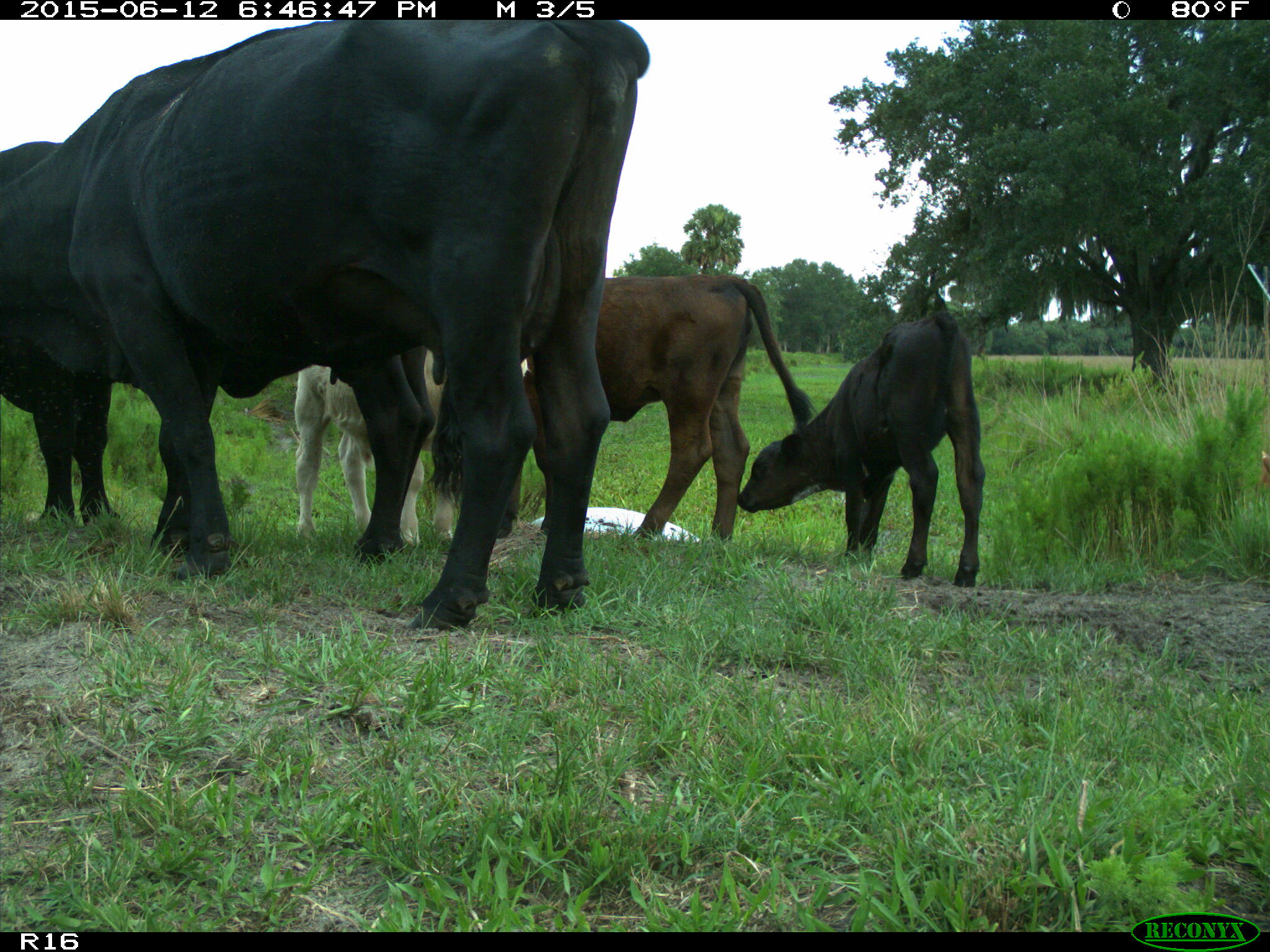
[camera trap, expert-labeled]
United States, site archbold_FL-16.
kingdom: Animalia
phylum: Chordata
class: Mammalia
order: Artiodactyla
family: Bovidae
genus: Bos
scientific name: Bos taurus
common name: domestic cow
Bos taurus (domestic cow).